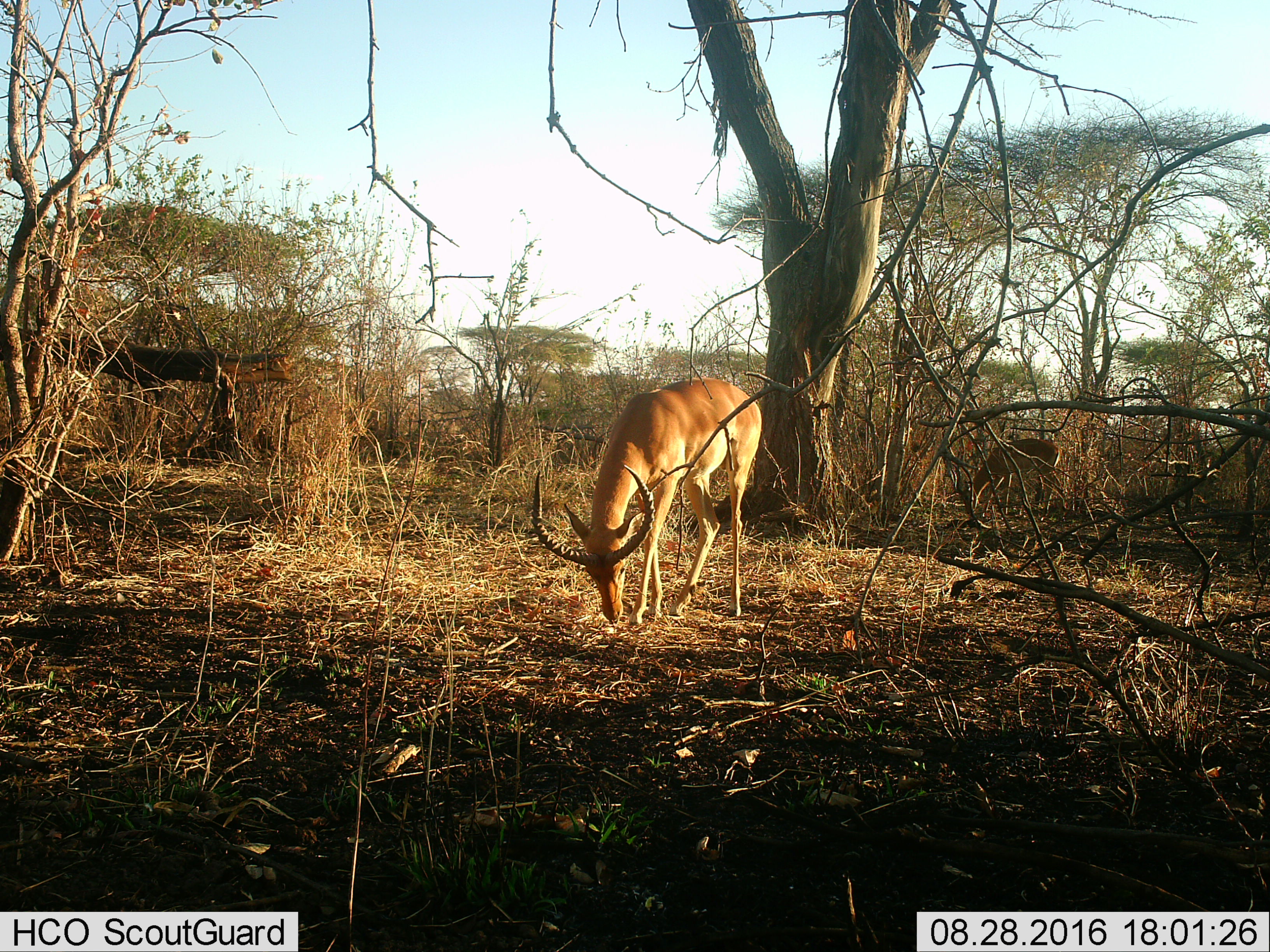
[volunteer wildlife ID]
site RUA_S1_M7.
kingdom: Animalia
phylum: Chordata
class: Mammalia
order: Artiodactyla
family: Bovidae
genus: Aepyceros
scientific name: Aepyceros melampus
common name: impala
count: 1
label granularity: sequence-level